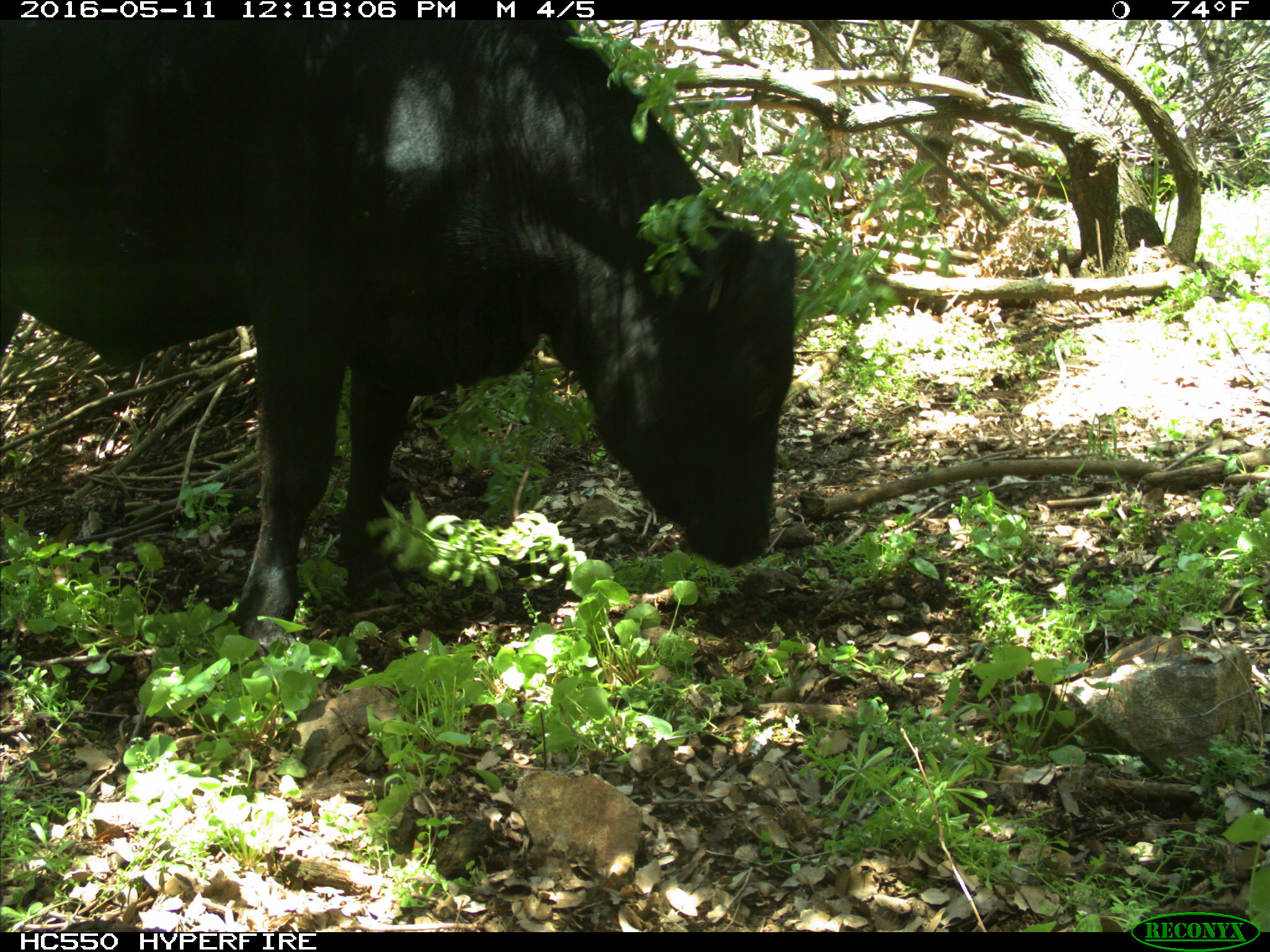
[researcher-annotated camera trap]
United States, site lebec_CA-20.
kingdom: Animalia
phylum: Chordata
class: Mammalia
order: Artiodactyla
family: Bovidae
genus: Bos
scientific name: Bos taurus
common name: domestic cow